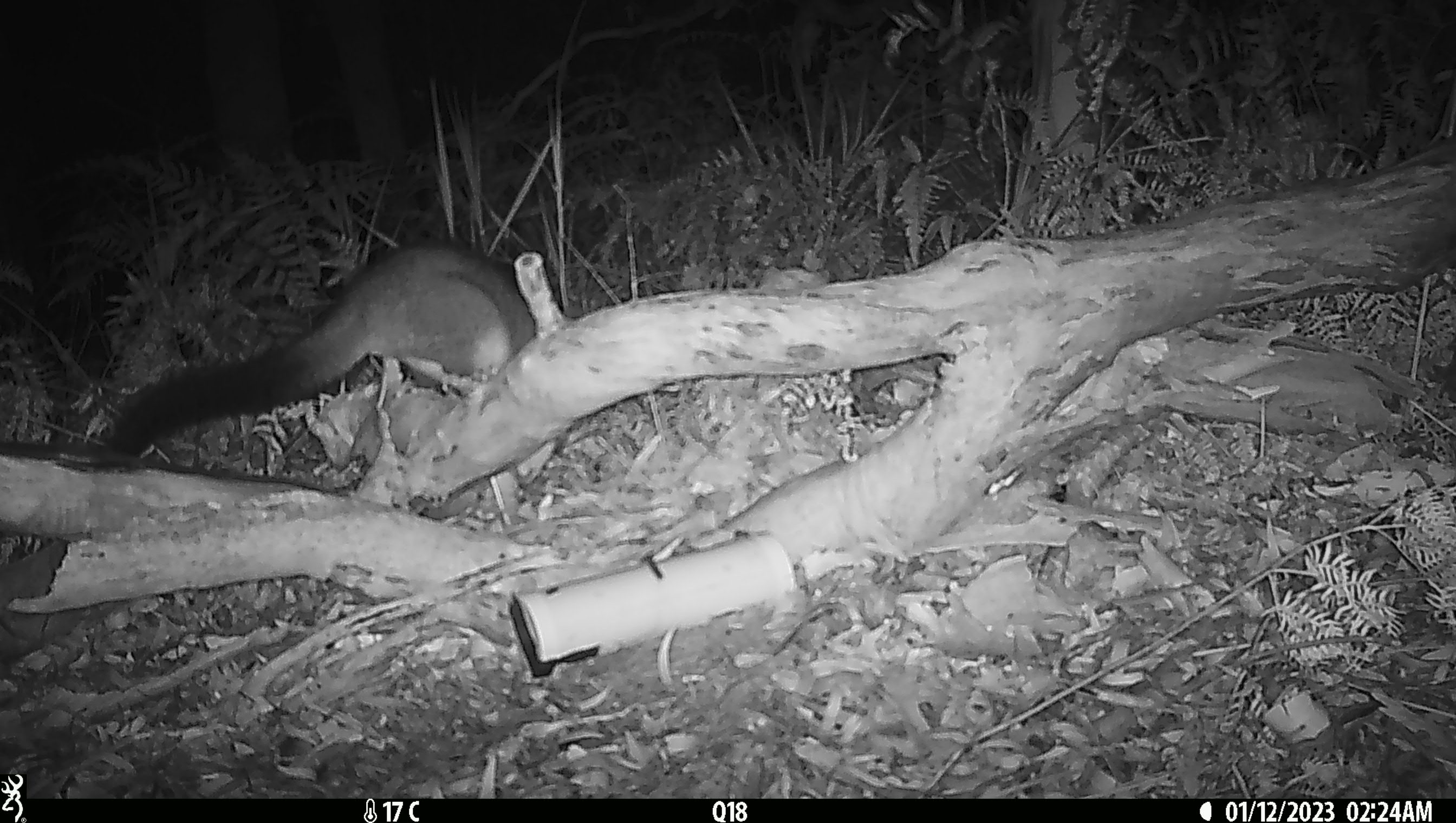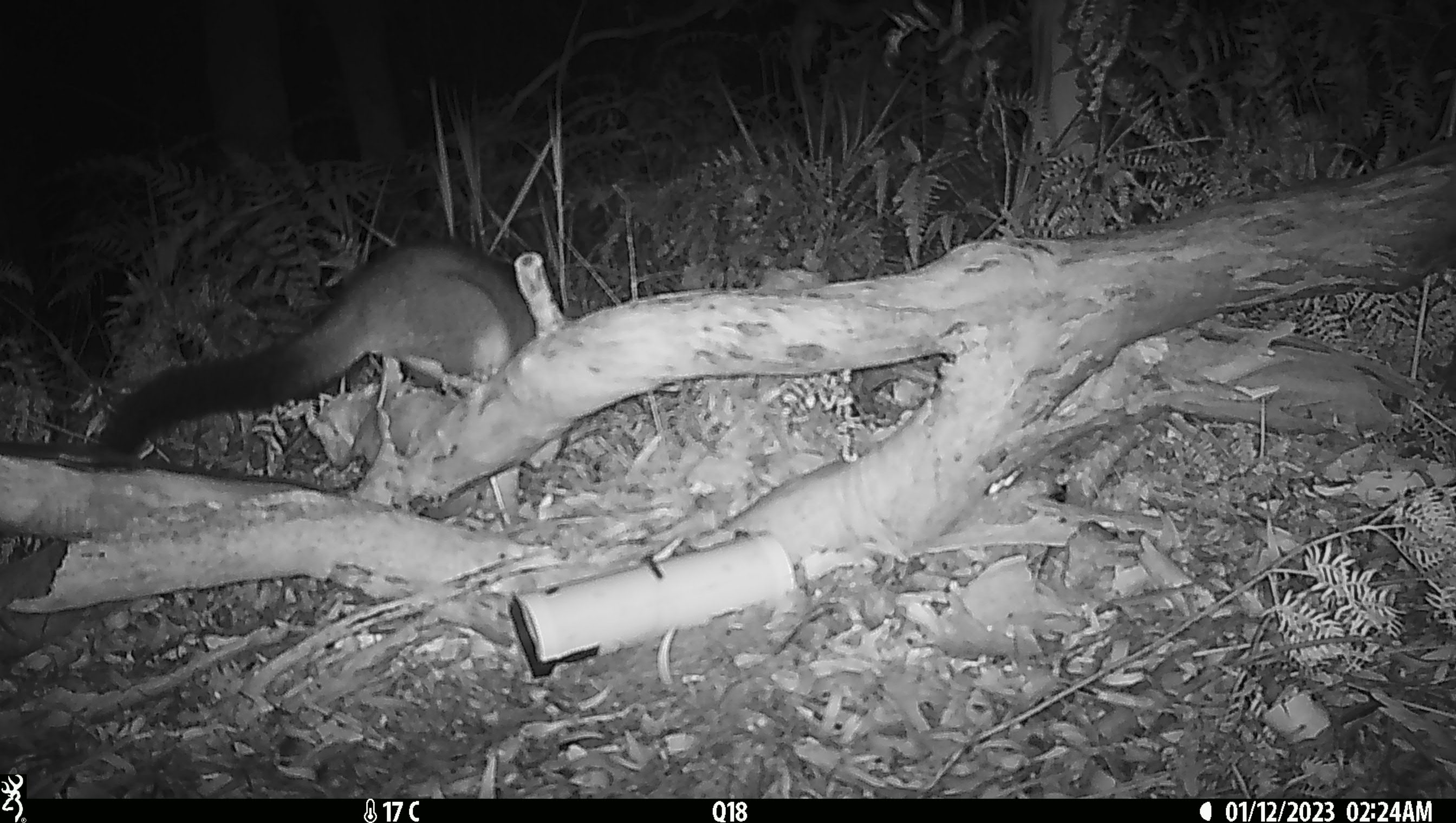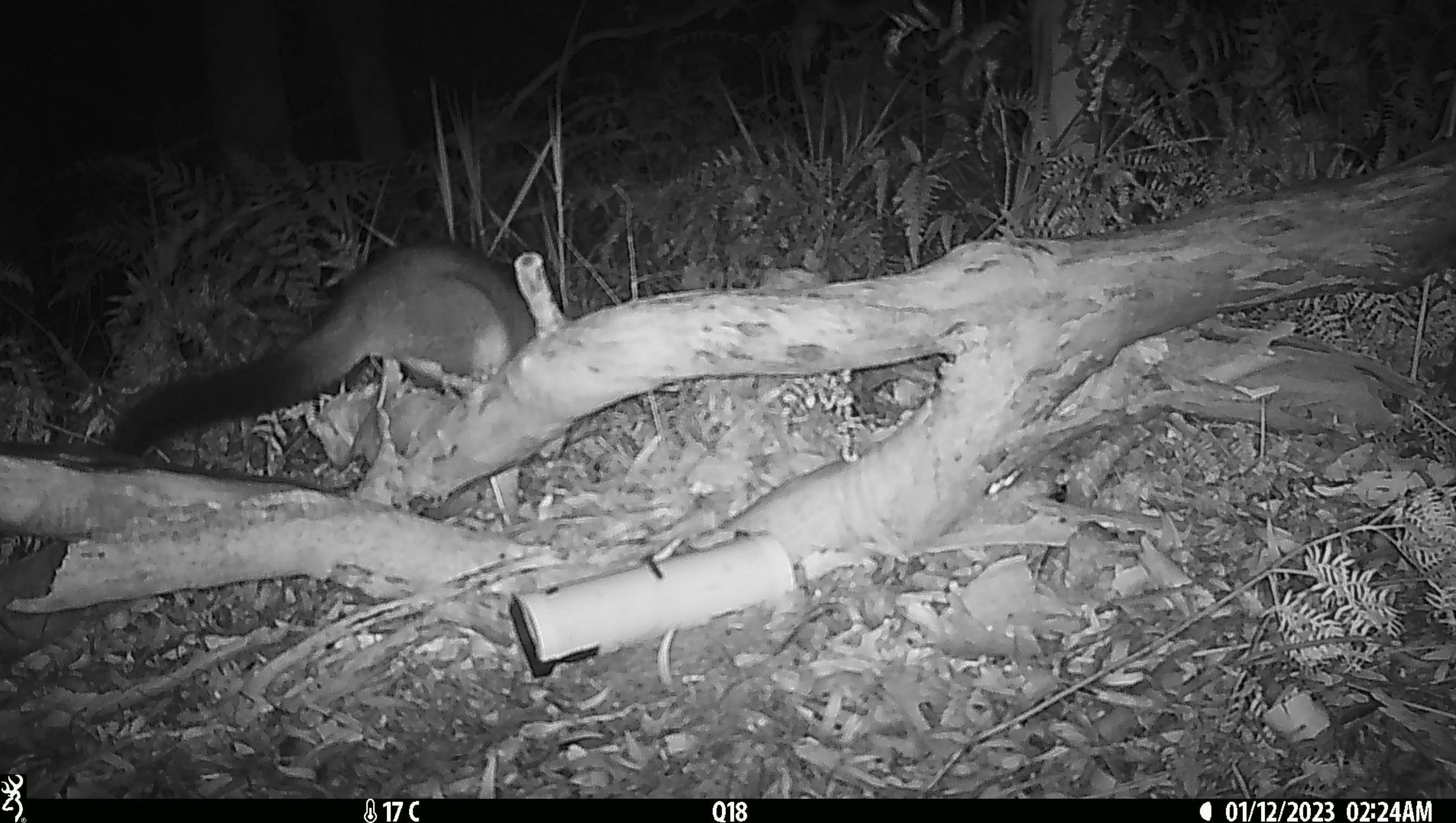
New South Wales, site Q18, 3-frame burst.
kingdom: Animalia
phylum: Chordata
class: Mammalia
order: Diprotodontia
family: Phalangeridae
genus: Trichosurus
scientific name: Trichosurus vulpecula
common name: common brushtail possum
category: possum